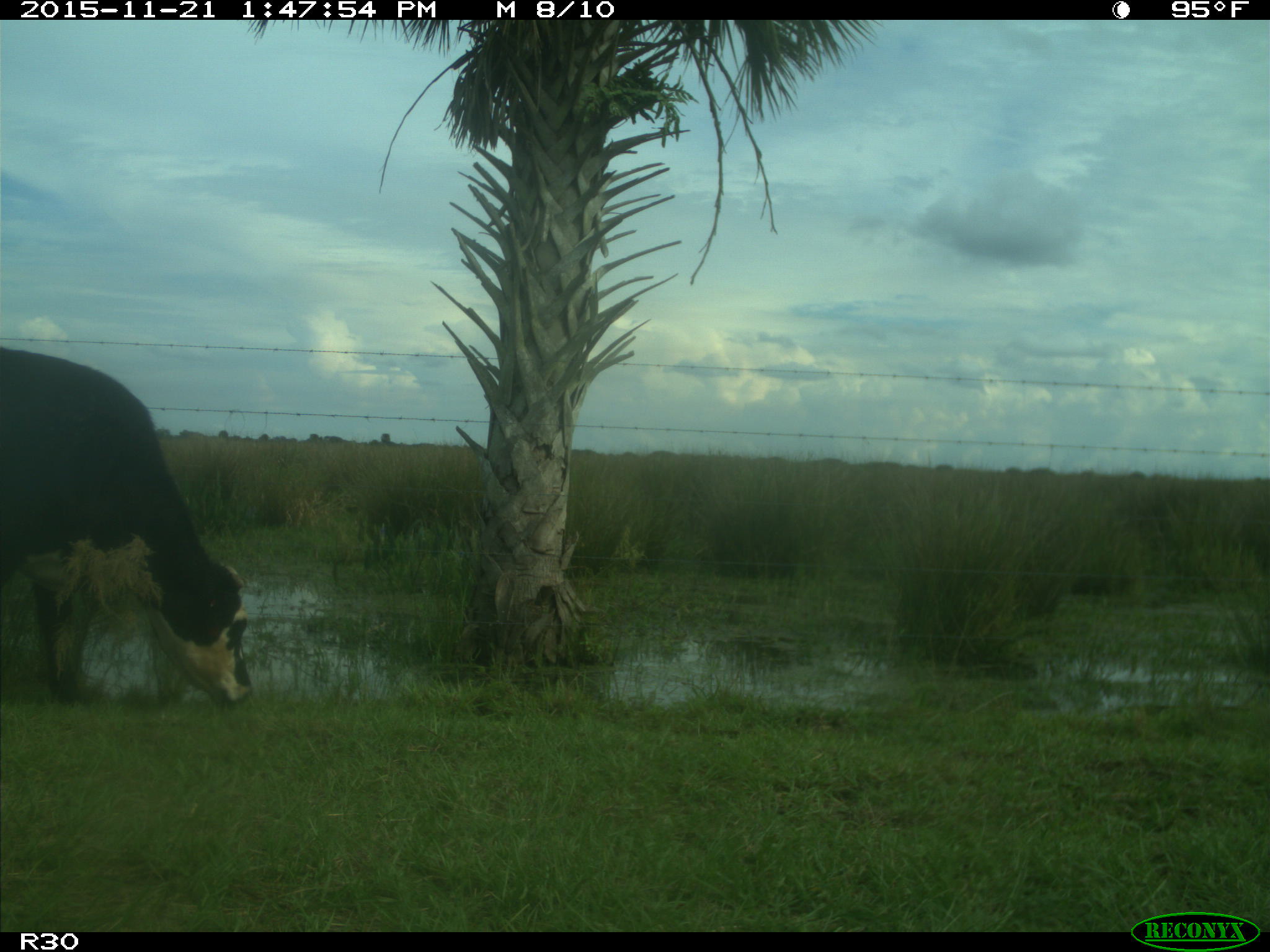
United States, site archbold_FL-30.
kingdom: Animalia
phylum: Chordata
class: Mammalia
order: Artiodactyla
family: Bovidae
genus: Bos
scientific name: Bos taurus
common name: domestic cow